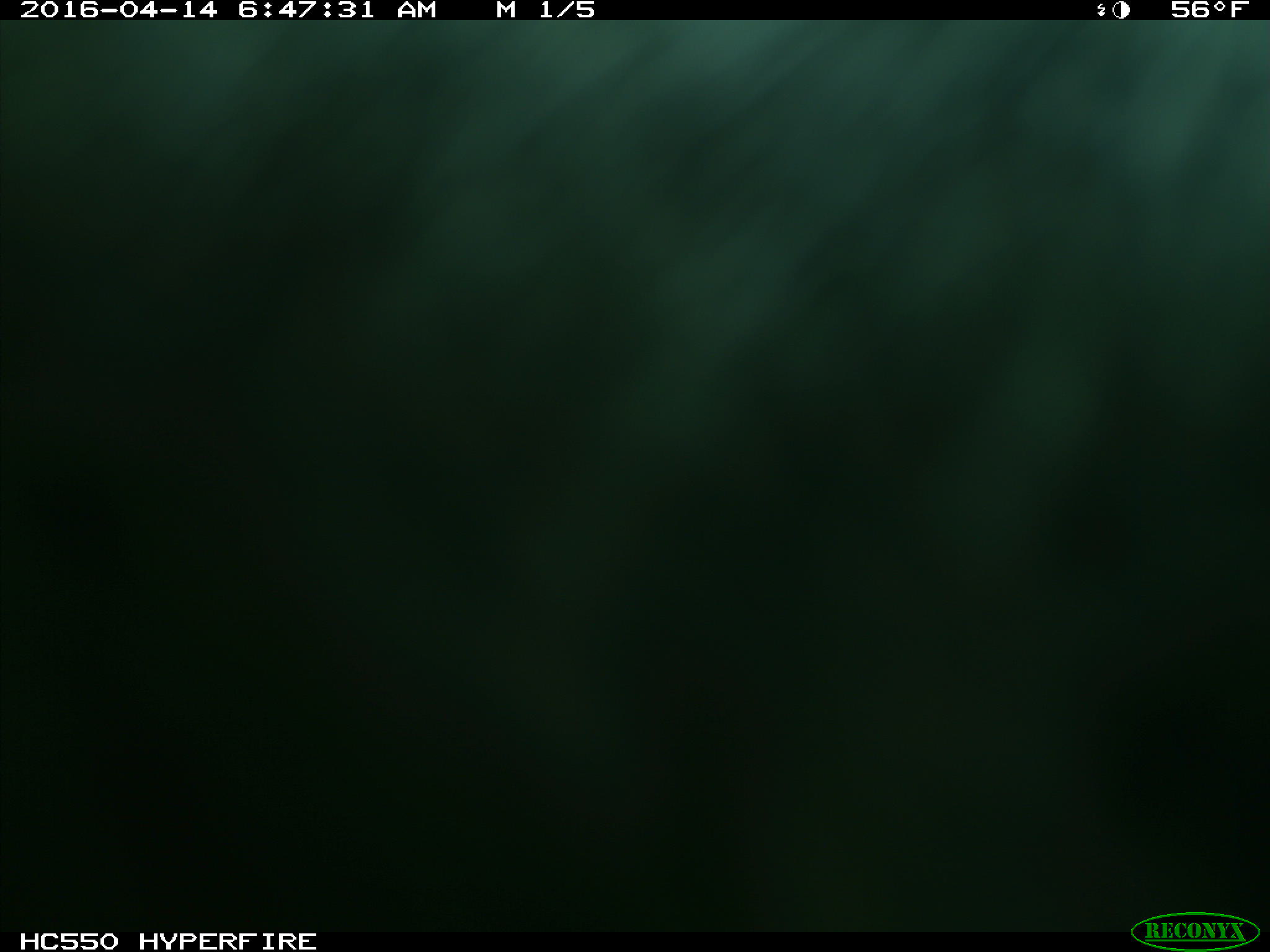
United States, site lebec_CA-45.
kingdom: Animalia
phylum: Chordata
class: Mammalia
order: Artiodactyla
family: Bovidae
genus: Bos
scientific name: Bos taurus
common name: domestic cow